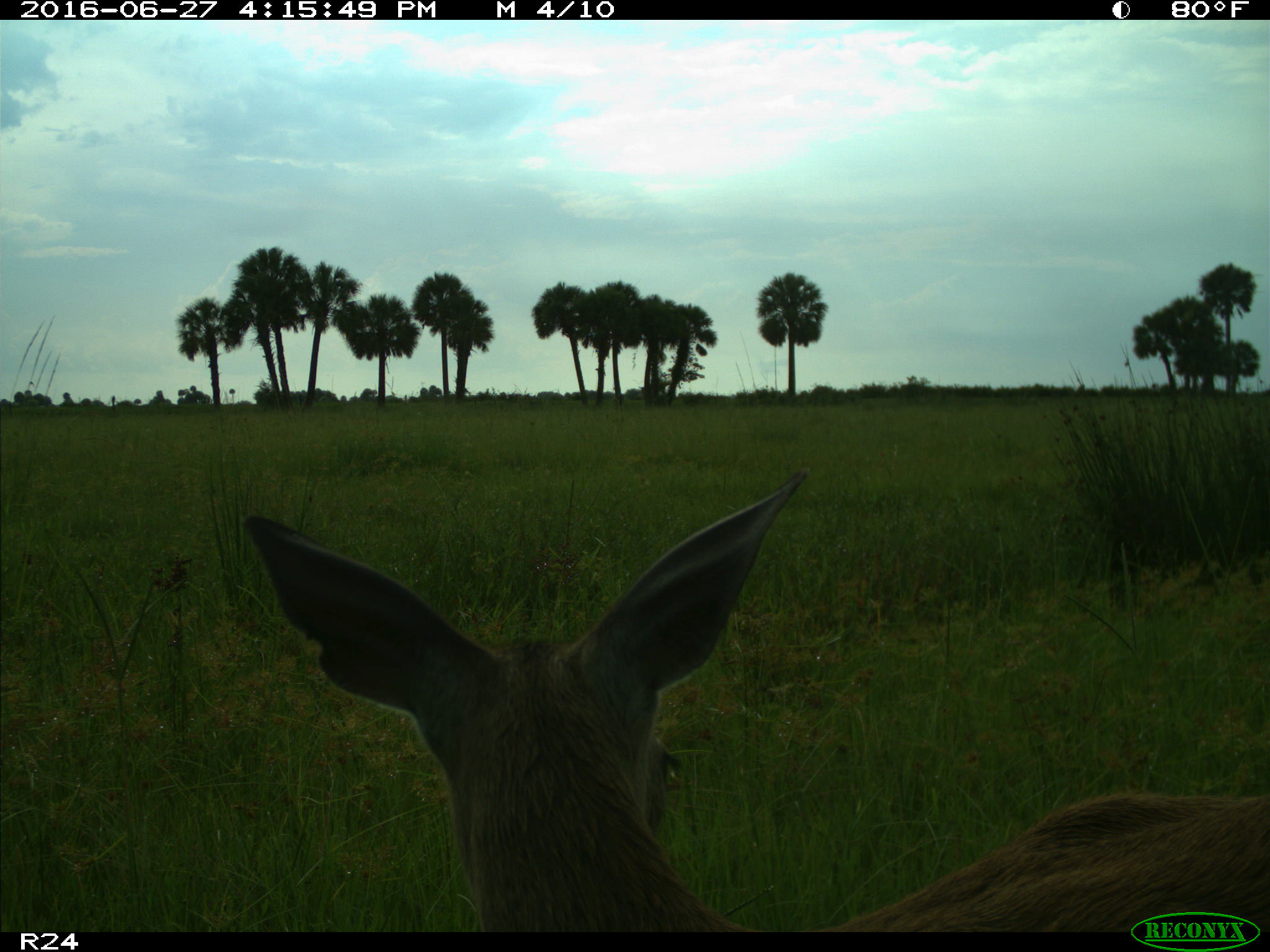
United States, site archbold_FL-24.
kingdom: Animalia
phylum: Chordata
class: Mammalia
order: Artiodactyla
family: Cervidae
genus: Odocoileus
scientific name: Odocoileus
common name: deer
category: unidentified deer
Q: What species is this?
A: Unidentified deer (deer) (Odocoileus).